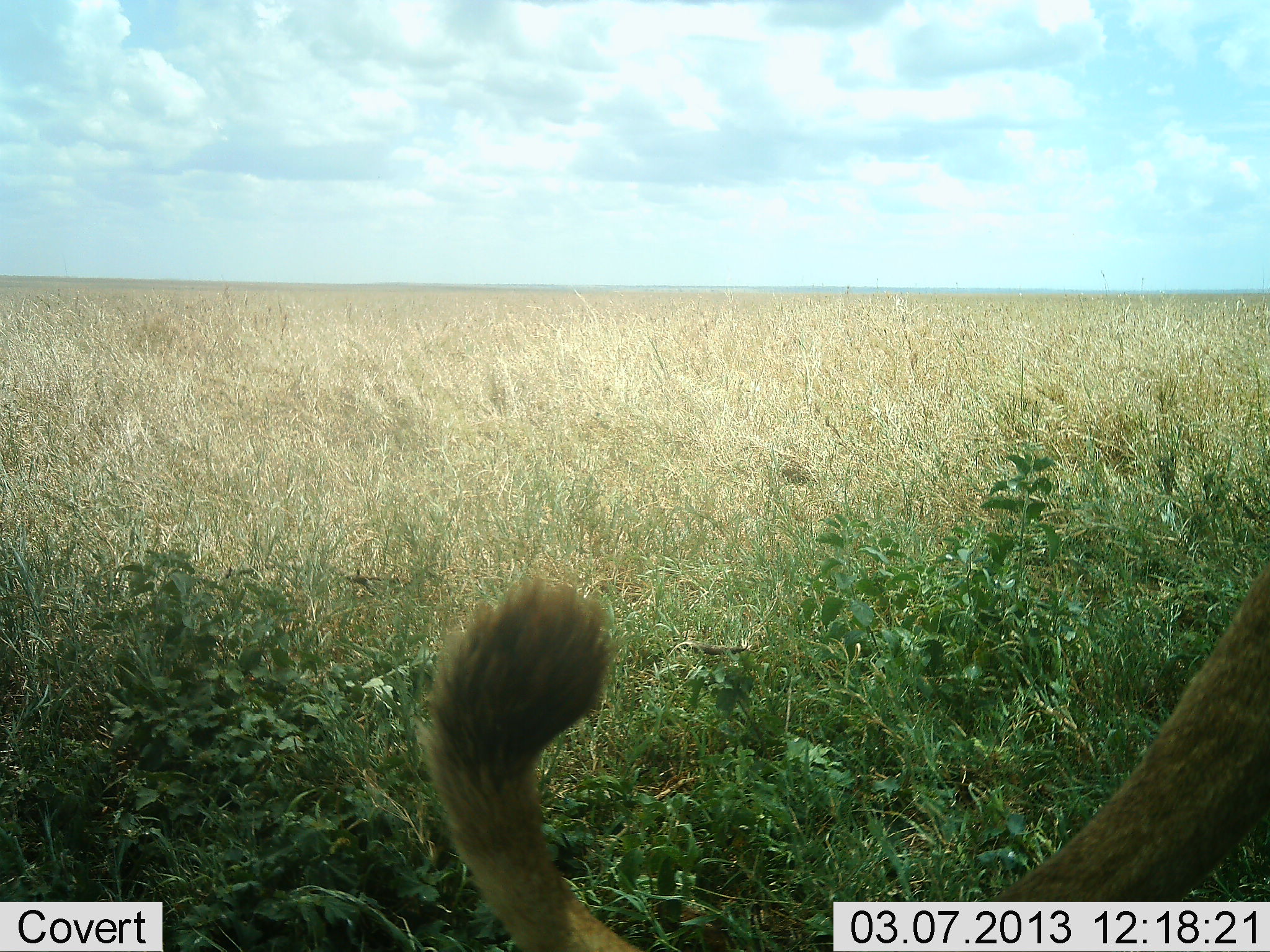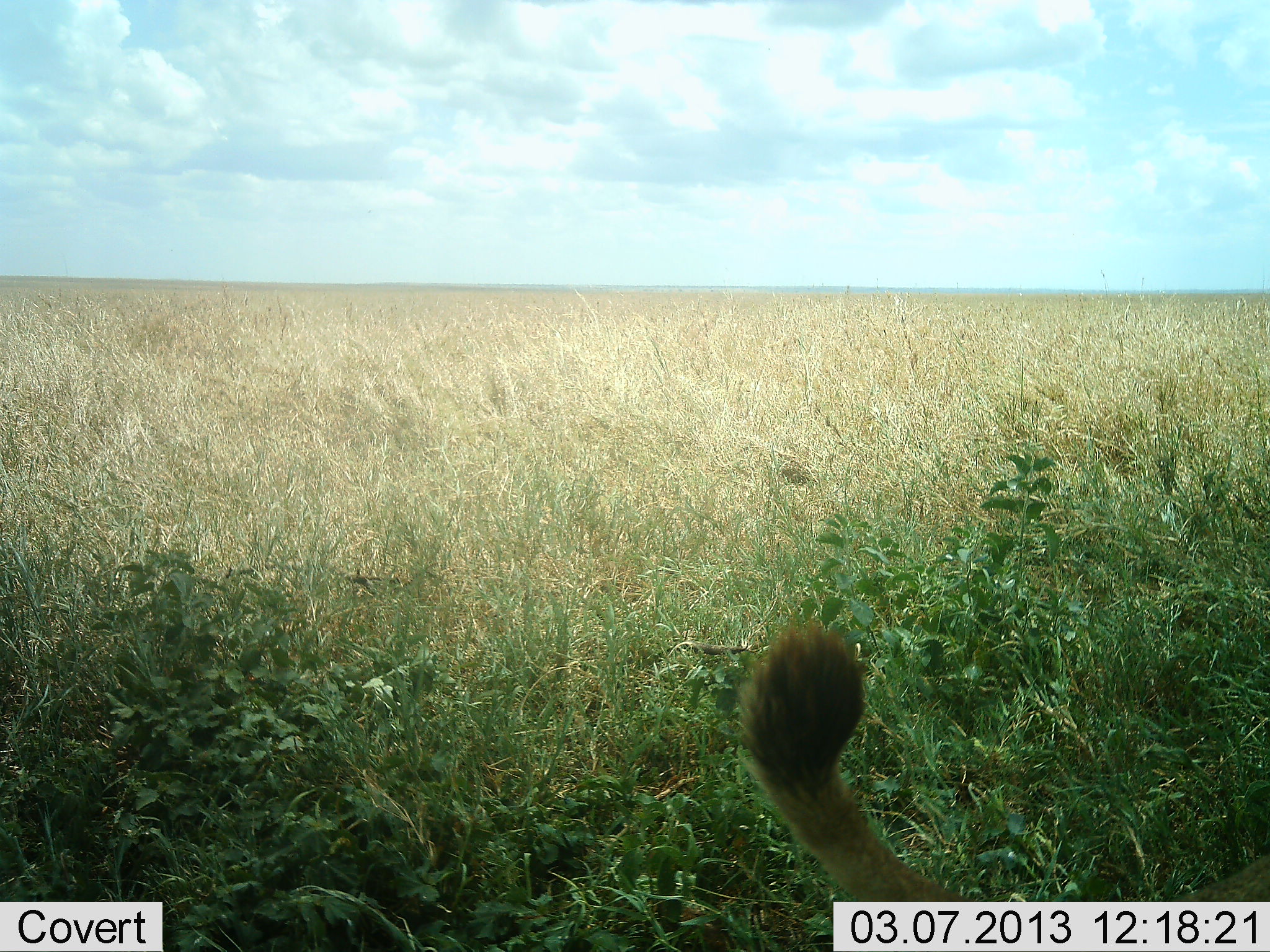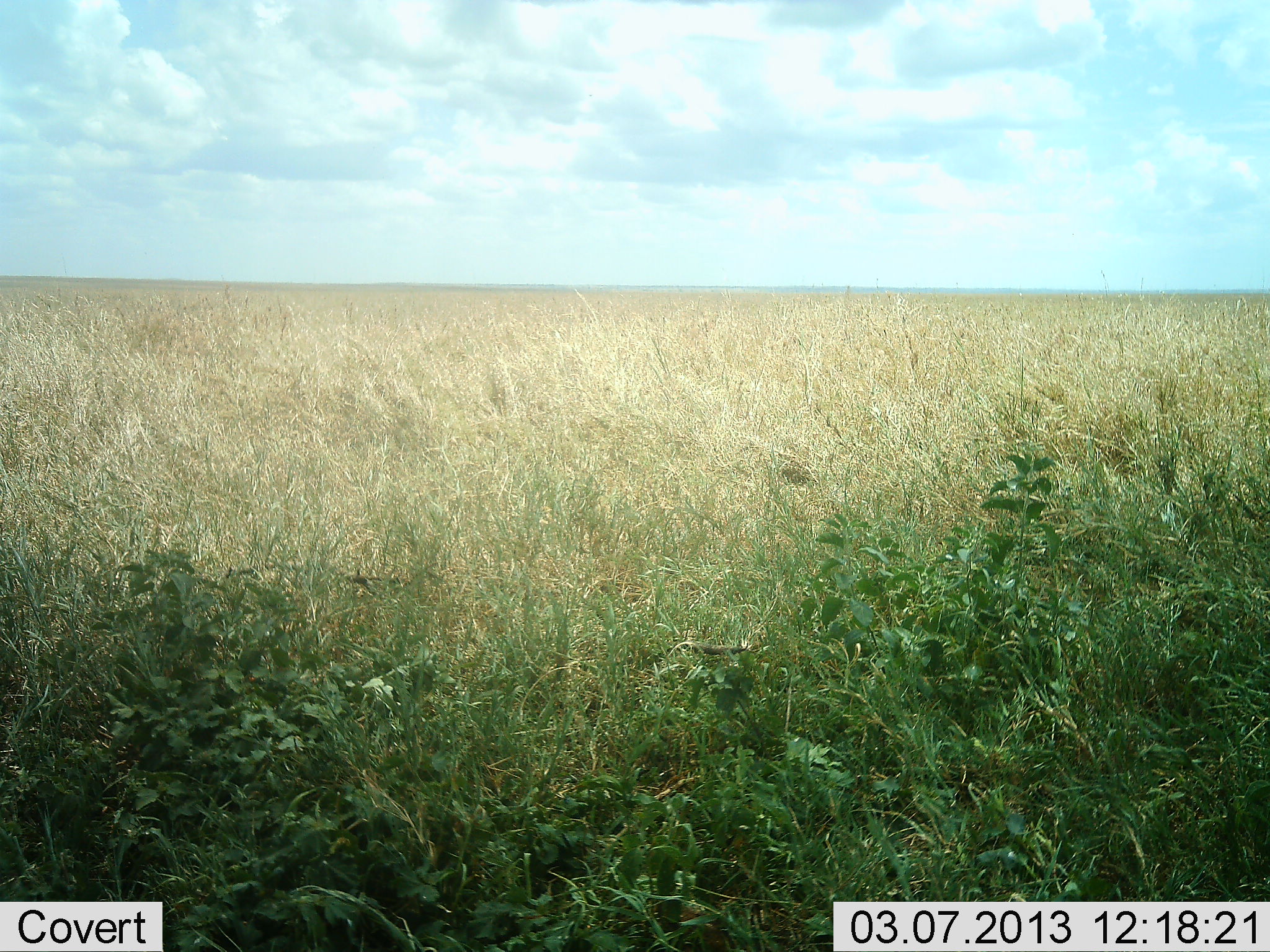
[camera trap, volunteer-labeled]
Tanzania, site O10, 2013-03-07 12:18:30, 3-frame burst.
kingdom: Animalia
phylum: Chordata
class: Mammalia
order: Carnivora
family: Felidae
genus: Panthera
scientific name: Panthera leo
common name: lion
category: lionfemale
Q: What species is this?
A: Lionfemale (lion) (Panthera leo).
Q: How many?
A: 1.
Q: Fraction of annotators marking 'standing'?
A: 9%.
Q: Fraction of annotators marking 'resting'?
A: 6%.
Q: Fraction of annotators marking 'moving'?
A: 88%.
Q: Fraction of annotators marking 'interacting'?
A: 0%.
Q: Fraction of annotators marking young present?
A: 0%.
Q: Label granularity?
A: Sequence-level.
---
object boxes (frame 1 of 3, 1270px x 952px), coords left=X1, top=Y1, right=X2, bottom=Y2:
animal: left=424, top=557, right=1270, bottom=952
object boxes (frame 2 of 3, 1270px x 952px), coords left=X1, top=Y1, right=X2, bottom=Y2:
animal: left=732, top=620, right=1270, bottom=952